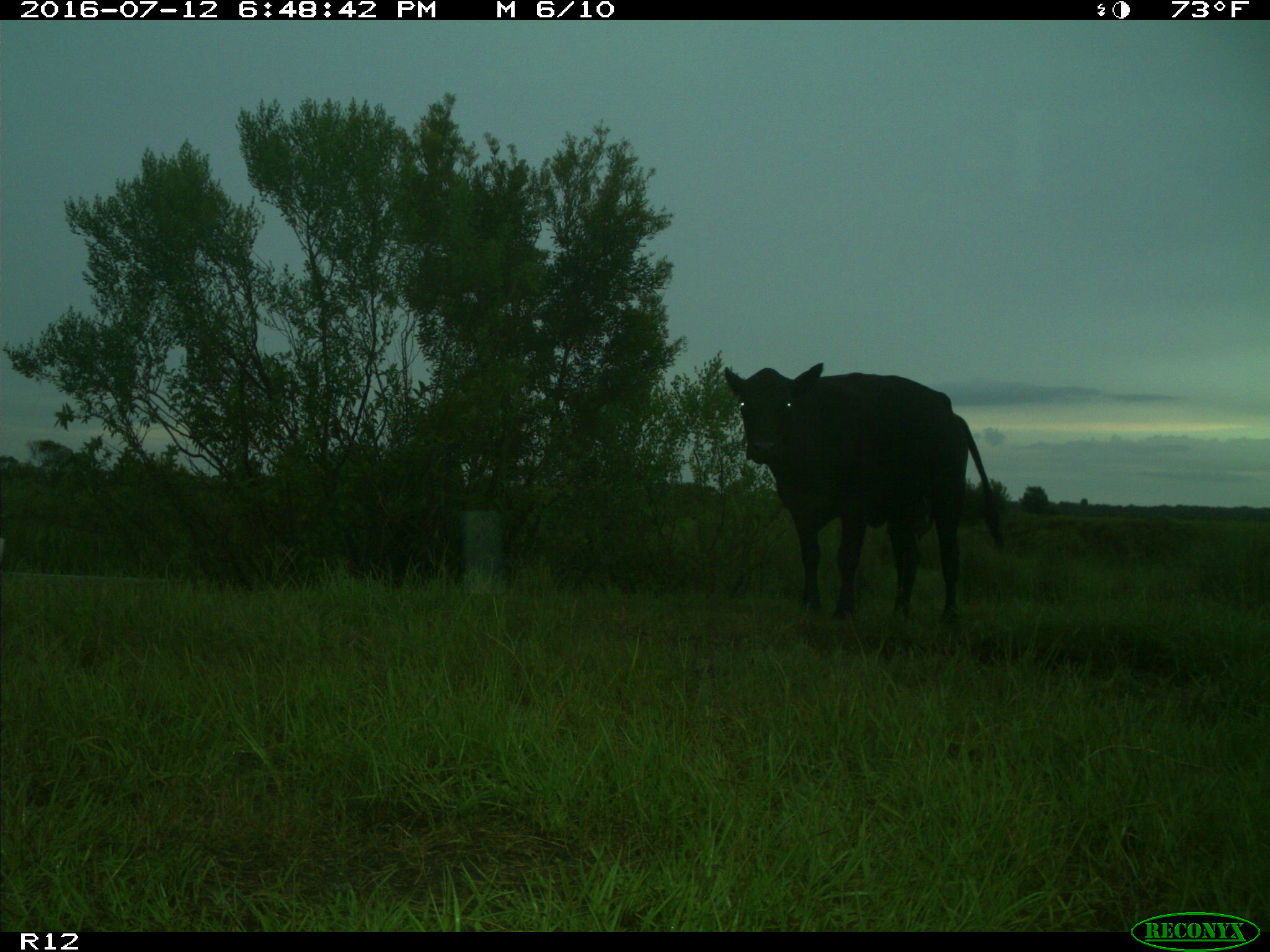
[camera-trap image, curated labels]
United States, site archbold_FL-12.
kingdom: Animalia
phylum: Chordata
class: Mammalia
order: Artiodactyla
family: Bovidae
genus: Bos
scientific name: Bos taurus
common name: domestic cow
Bos taurus (domestic cow).